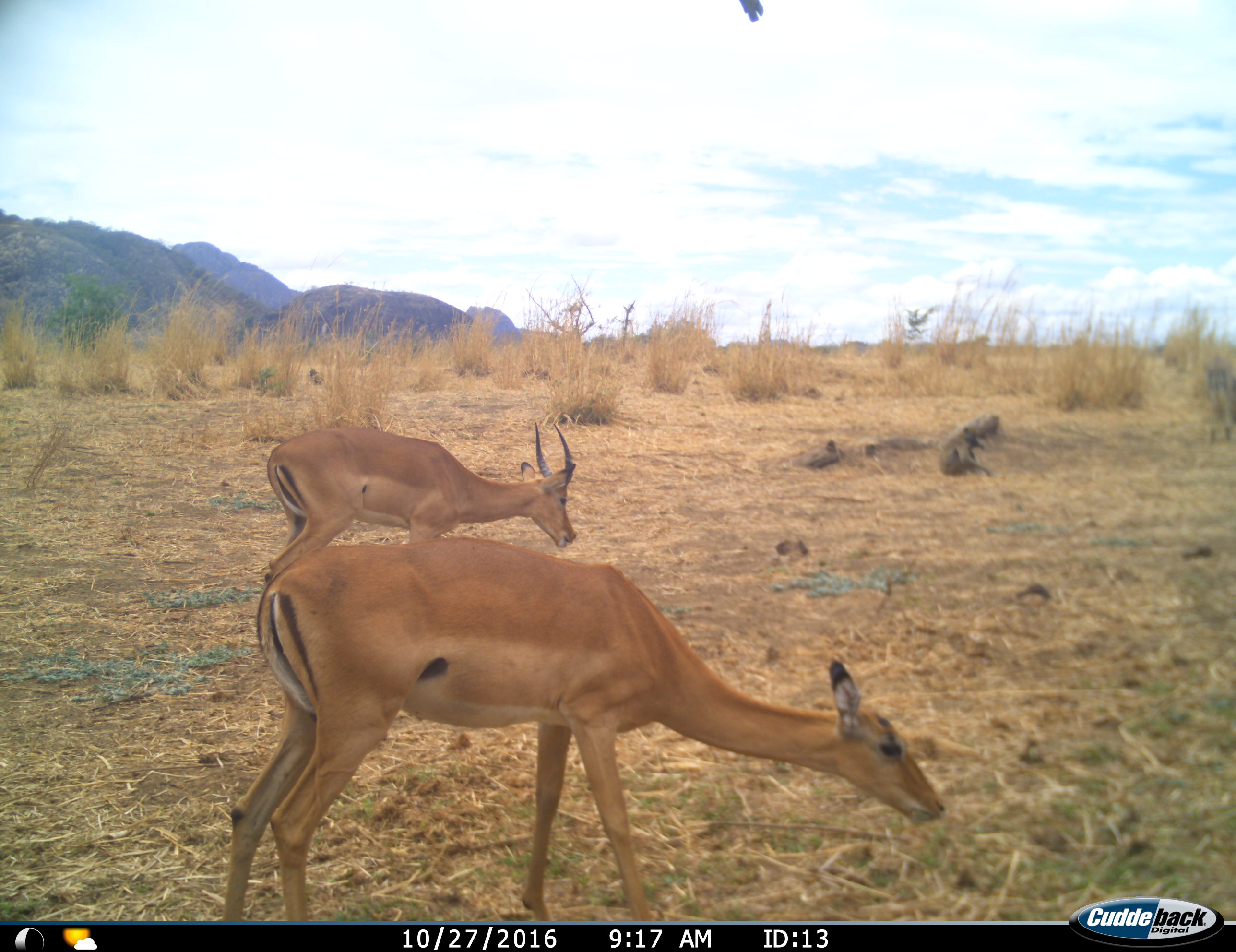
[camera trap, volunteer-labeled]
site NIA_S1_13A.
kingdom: Animalia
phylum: Chordata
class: Mammalia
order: Artiodactyla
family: Bovidae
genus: Aepyceros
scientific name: Aepyceros melampus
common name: impala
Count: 2.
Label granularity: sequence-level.